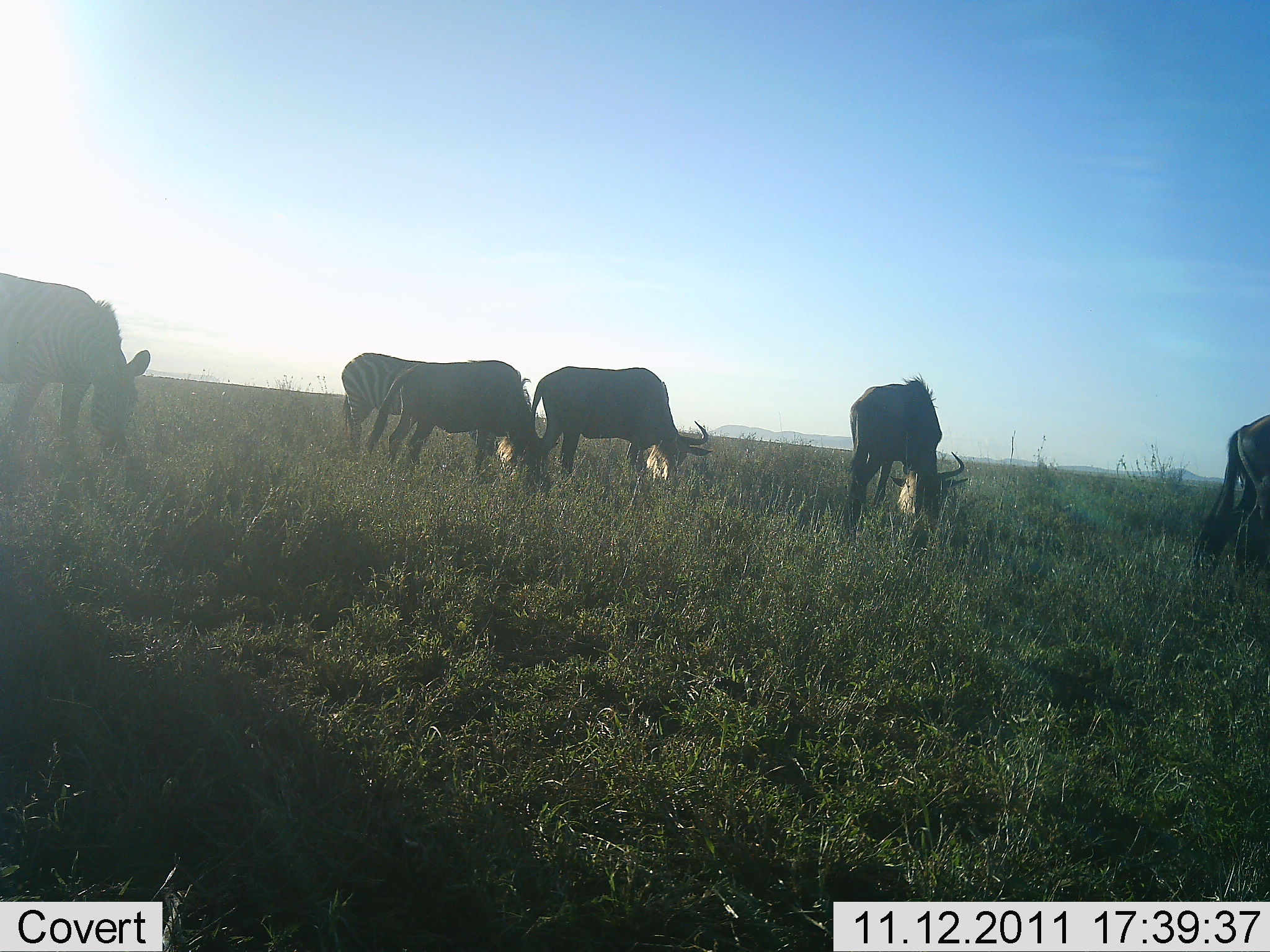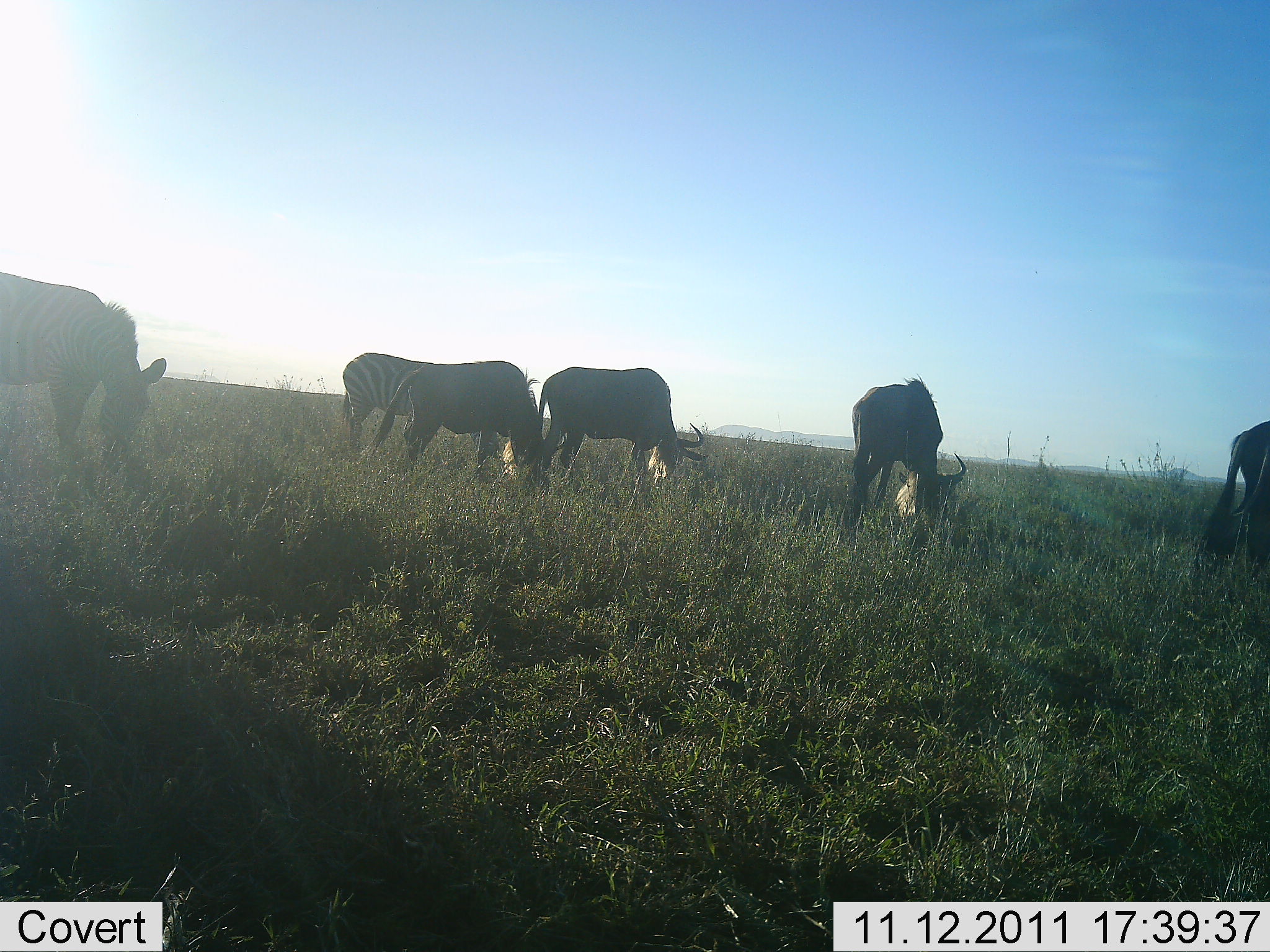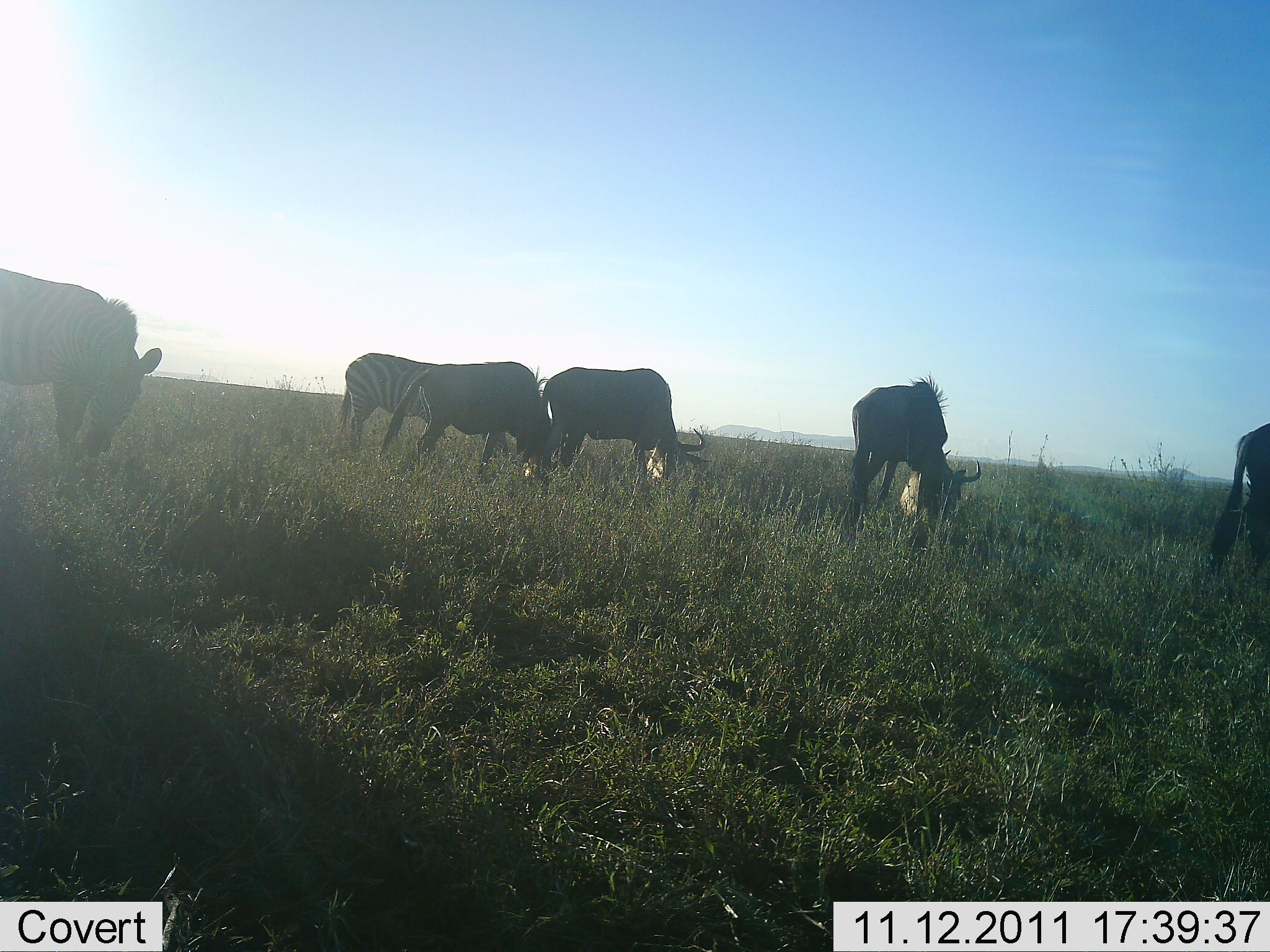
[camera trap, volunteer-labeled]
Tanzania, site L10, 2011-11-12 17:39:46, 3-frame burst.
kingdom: Animalia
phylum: Chordata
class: Mammalia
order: Artiodactyla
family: Bovidae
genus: Connochaetes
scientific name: Connochaetes taurinus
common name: blue wildebeest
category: wildebeest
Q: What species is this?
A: Wildebeest (blue wildebeest) (Connochaetes taurinus).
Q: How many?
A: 4.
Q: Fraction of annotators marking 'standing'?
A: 28%.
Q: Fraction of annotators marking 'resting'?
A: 0%.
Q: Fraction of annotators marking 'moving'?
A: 0%.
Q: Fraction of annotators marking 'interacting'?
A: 0%.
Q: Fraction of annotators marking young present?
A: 0%.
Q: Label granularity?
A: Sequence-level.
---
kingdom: Animalia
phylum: Chordata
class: Mammalia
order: Perissodactyla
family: Equidae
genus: Equus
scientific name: Equus quagga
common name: plains zebra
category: zebra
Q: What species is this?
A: Zebra (plains zebra) (Equus quagga).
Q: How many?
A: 2.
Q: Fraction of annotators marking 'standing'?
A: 33%.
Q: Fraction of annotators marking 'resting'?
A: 0%.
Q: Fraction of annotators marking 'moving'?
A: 0%.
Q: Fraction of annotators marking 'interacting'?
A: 0%.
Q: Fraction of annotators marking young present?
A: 0%.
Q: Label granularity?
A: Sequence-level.